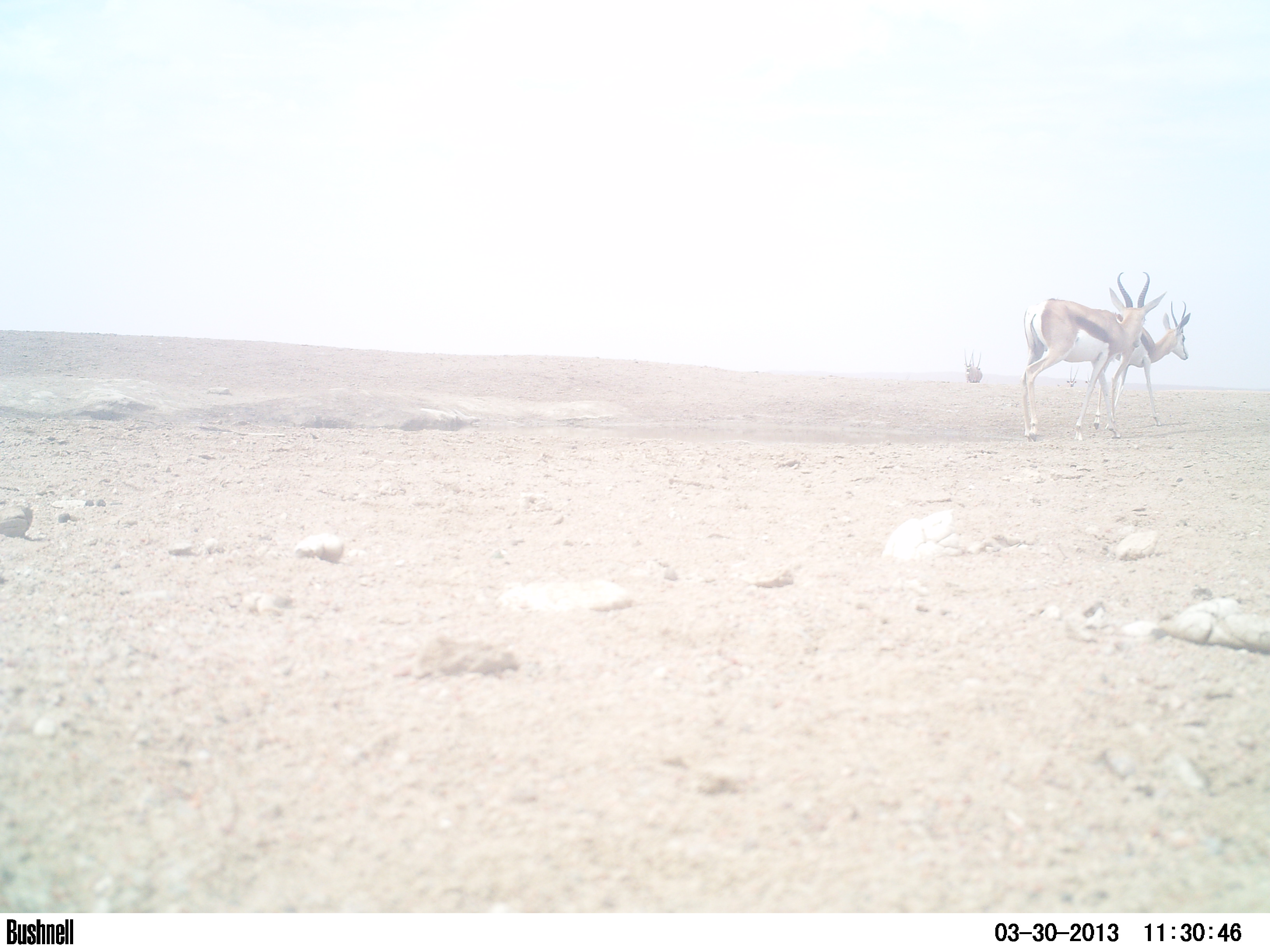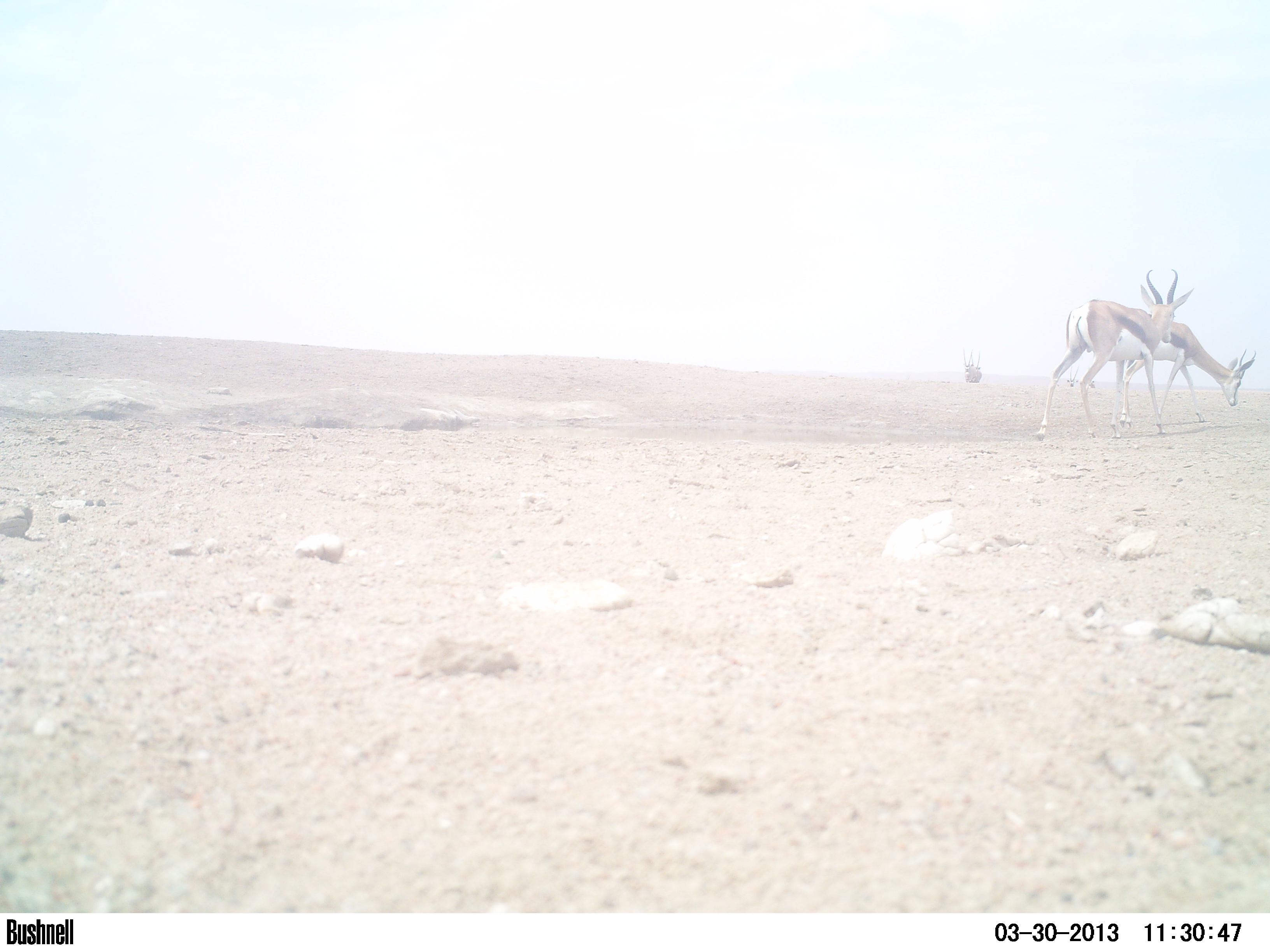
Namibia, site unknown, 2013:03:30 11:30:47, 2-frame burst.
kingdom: Animalia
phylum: Chordata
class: Mammalia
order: Artiodactyla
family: Bovidae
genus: Antidorcas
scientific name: Antidorcas marsupialis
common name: springbok